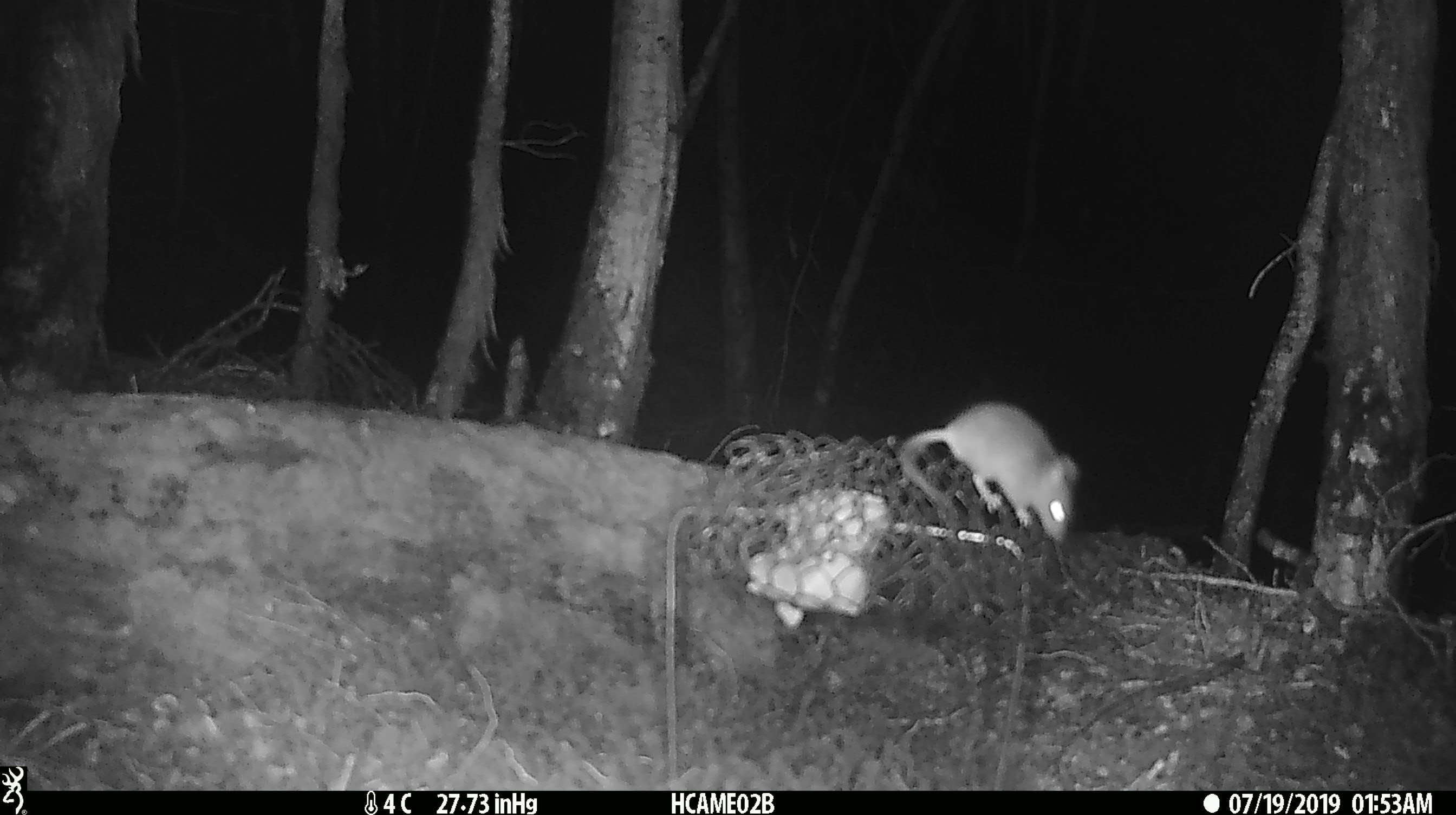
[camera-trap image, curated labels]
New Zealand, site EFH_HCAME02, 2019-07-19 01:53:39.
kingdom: Animalia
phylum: Chordata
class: Mammalia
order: Rodentia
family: Muridae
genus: Mus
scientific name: Mus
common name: mouse